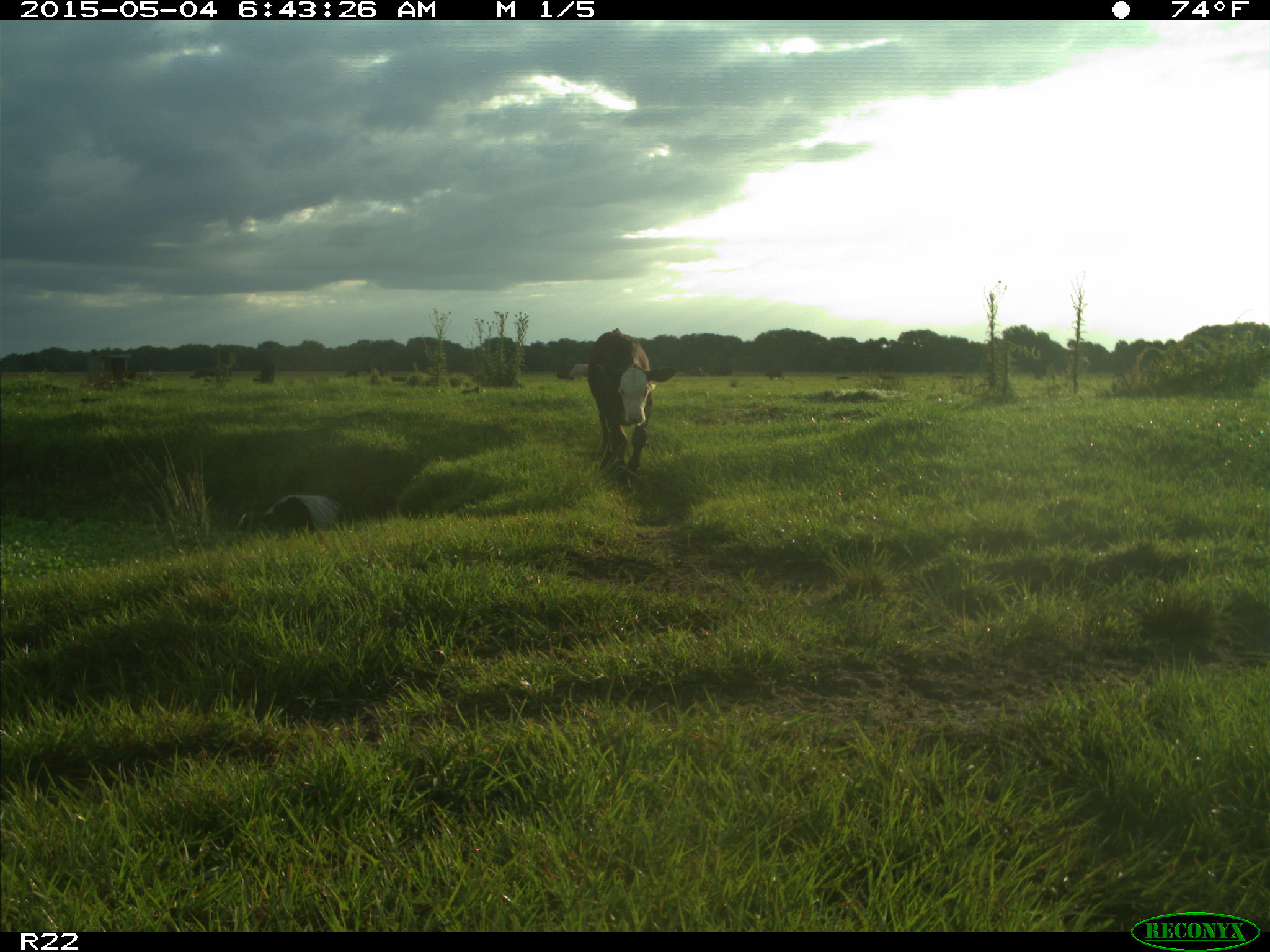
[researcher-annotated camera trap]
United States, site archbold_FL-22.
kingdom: Animalia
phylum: Chordata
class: Mammalia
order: Artiodactyla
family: Bovidae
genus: Bos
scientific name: Bos taurus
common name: domestic cow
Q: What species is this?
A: Bos taurus (domestic cow).